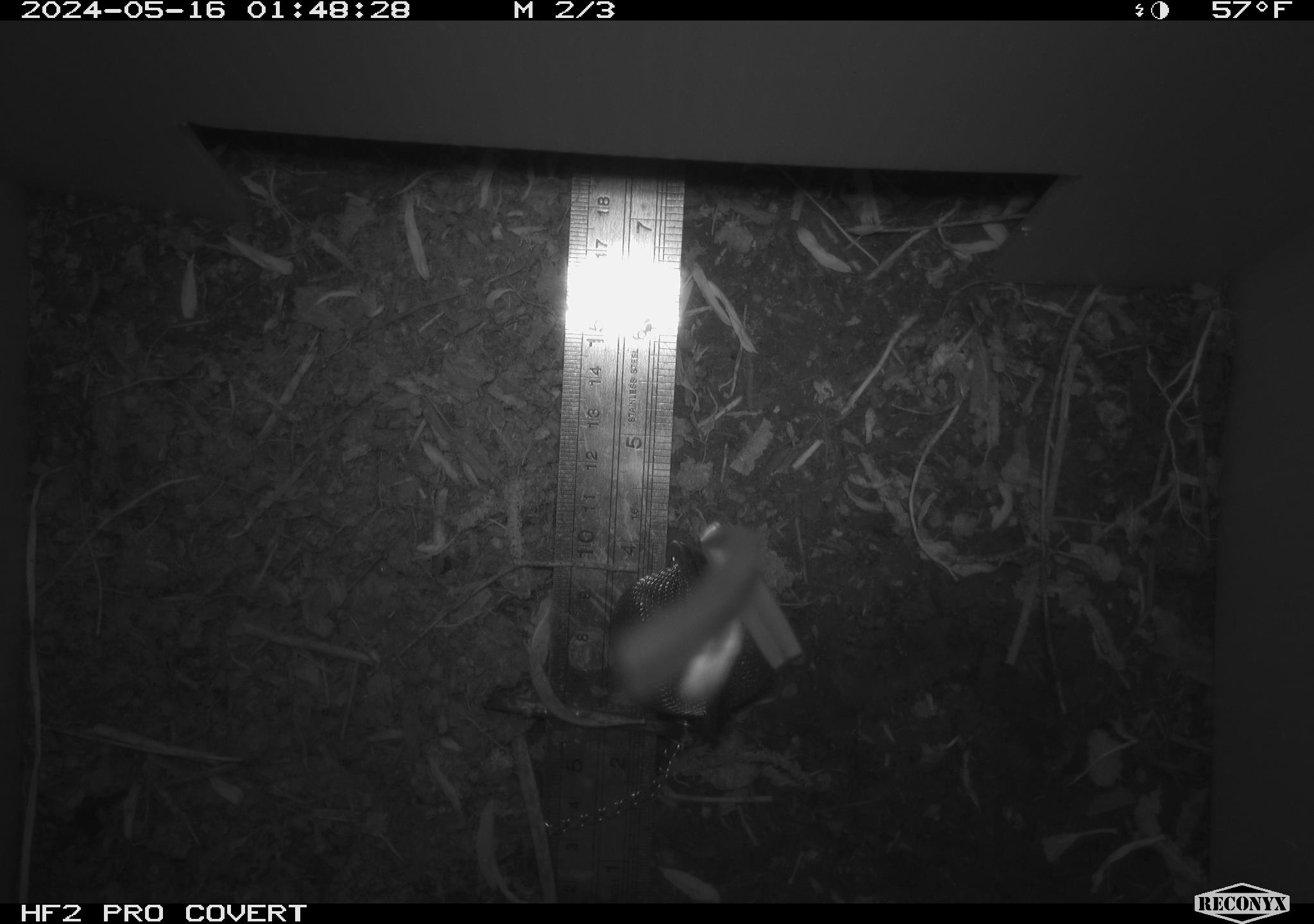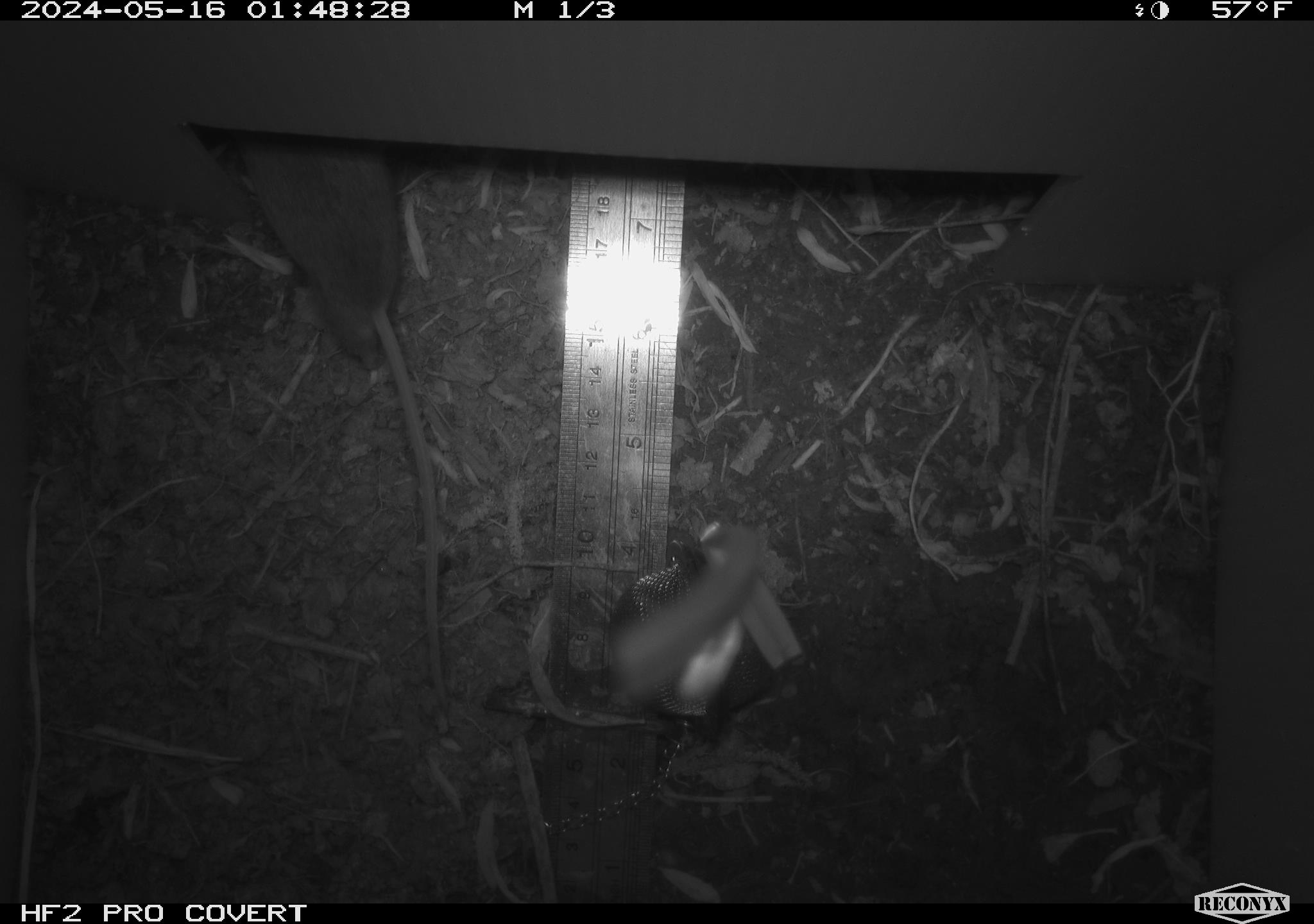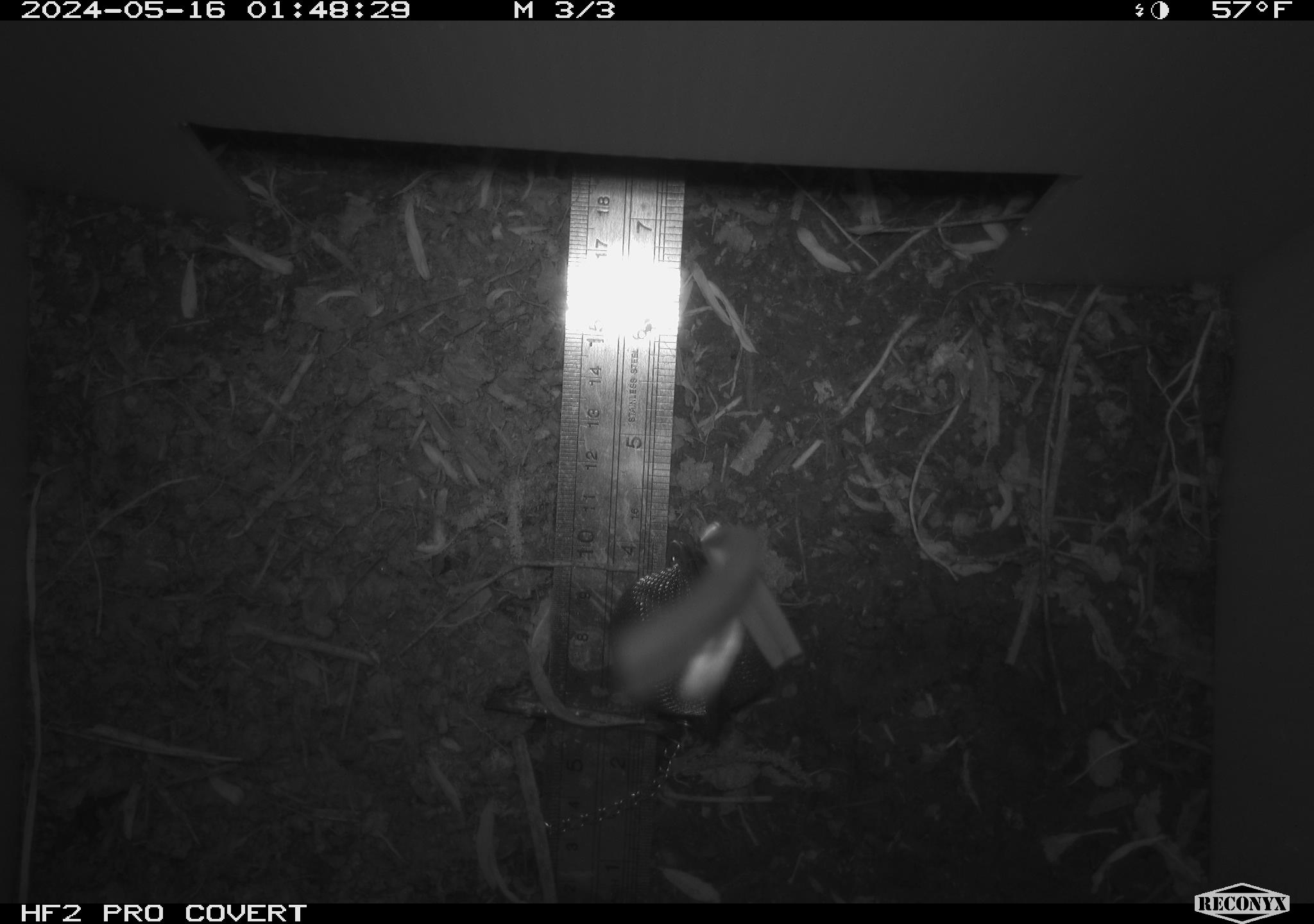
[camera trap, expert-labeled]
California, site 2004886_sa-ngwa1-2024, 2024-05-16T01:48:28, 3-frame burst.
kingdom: Animalia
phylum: Chordata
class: Mammalia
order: Rodentia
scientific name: Rodentia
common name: mouse species